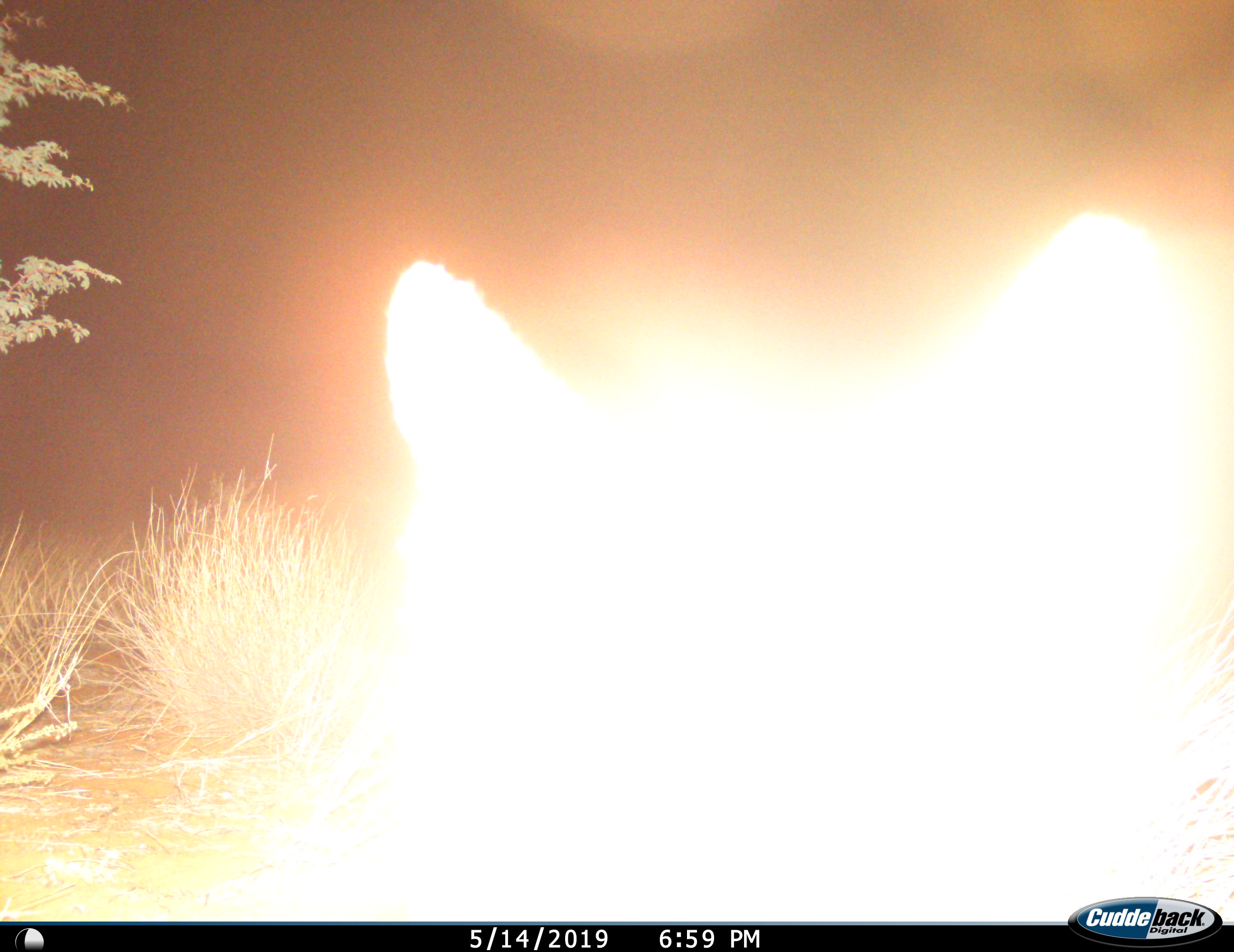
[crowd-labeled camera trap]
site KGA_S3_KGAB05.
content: unidentified animal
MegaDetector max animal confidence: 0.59